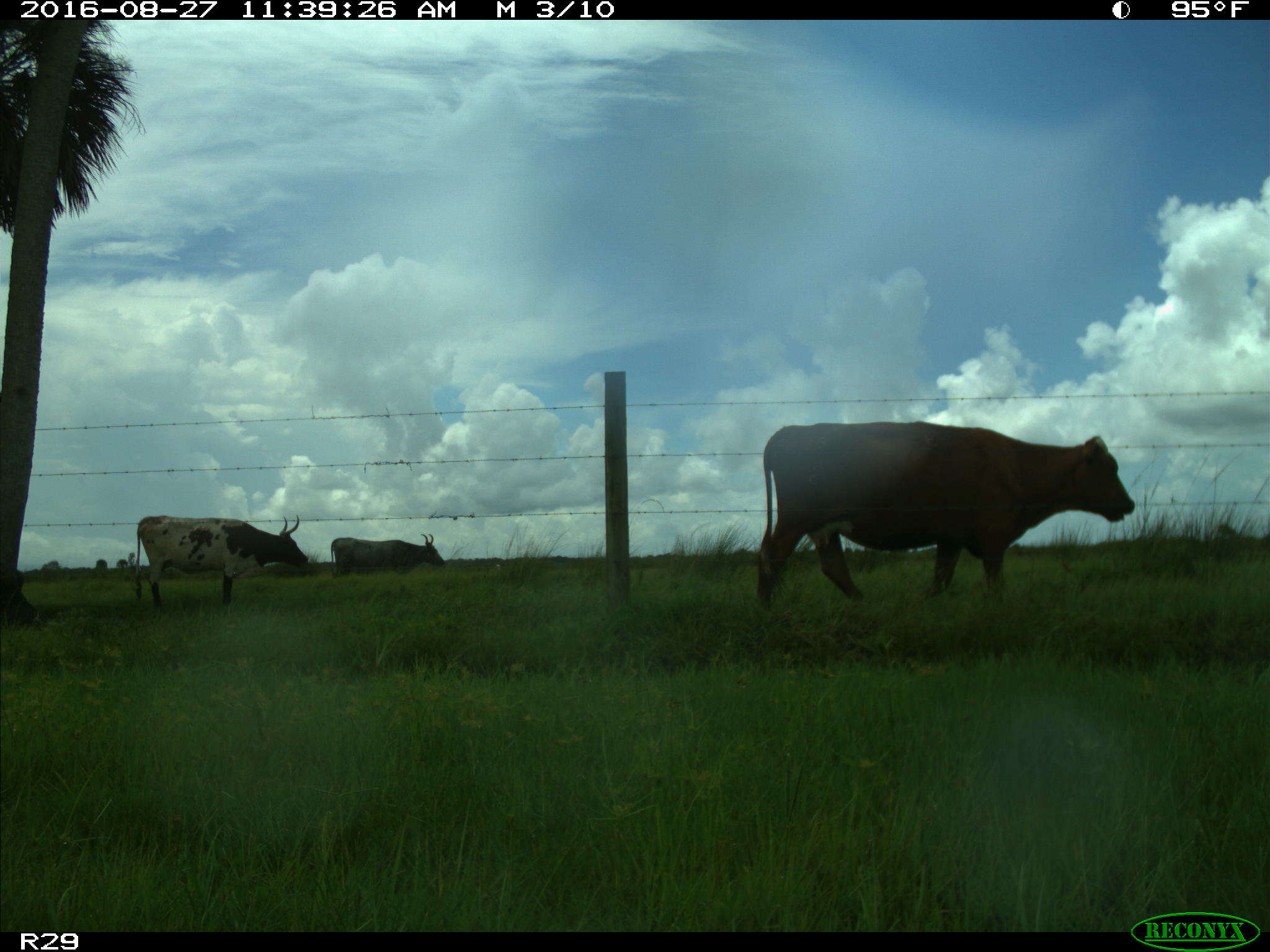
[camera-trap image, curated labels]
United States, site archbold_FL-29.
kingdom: Animalia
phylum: Chordata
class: Mammalia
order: Artiodactyla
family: Bovidae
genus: Bos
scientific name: Bos taurus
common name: domestic cow